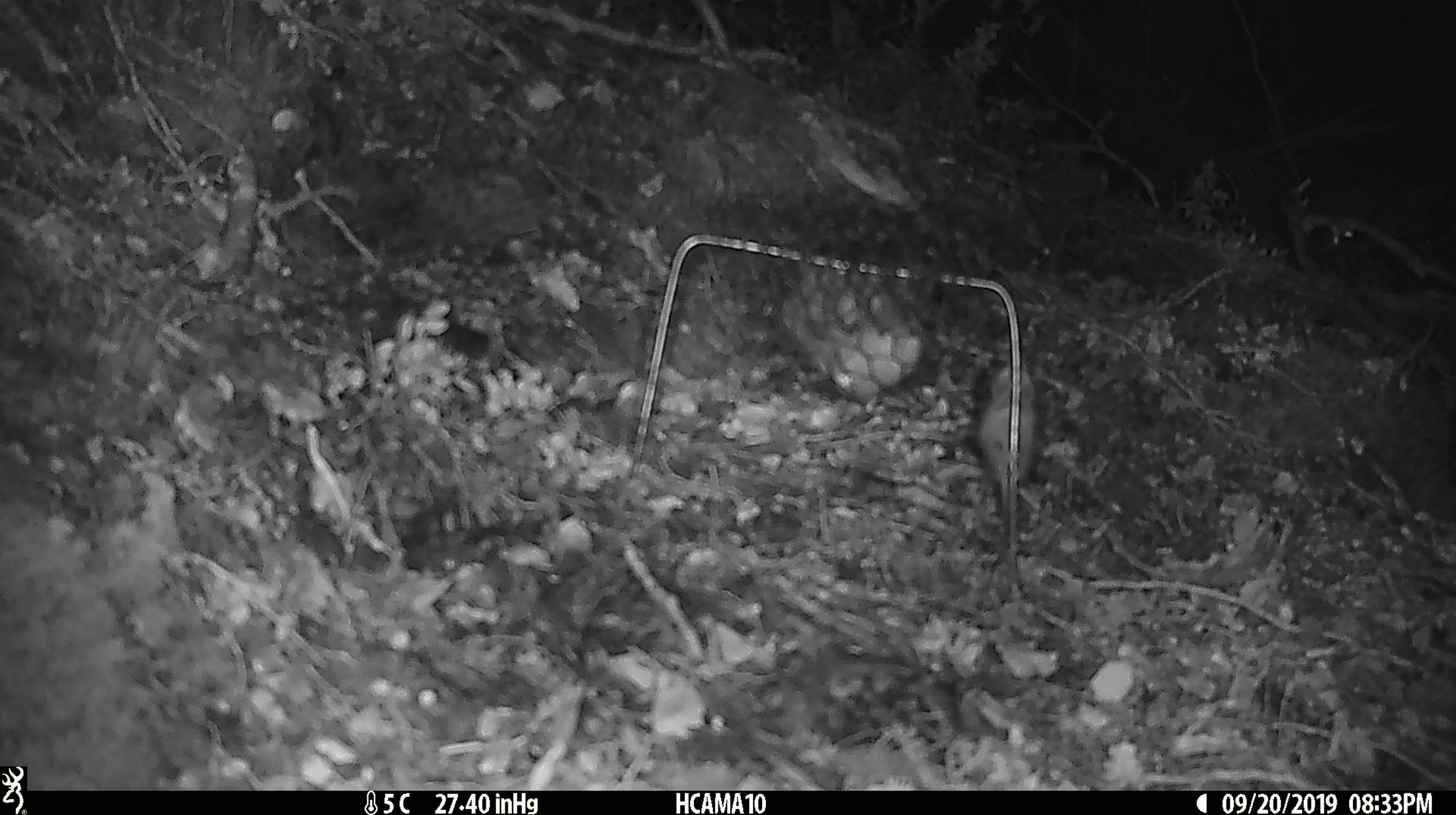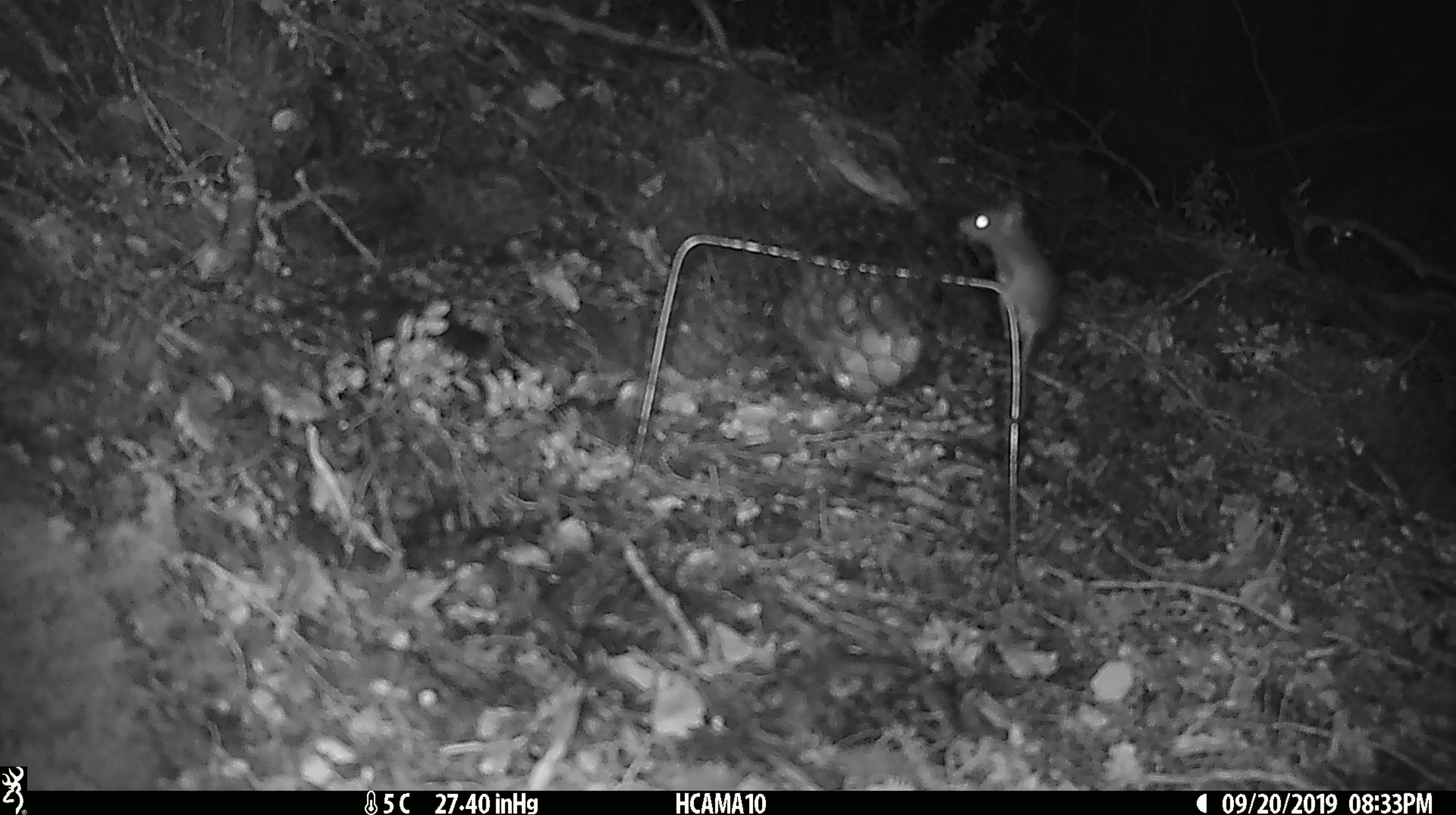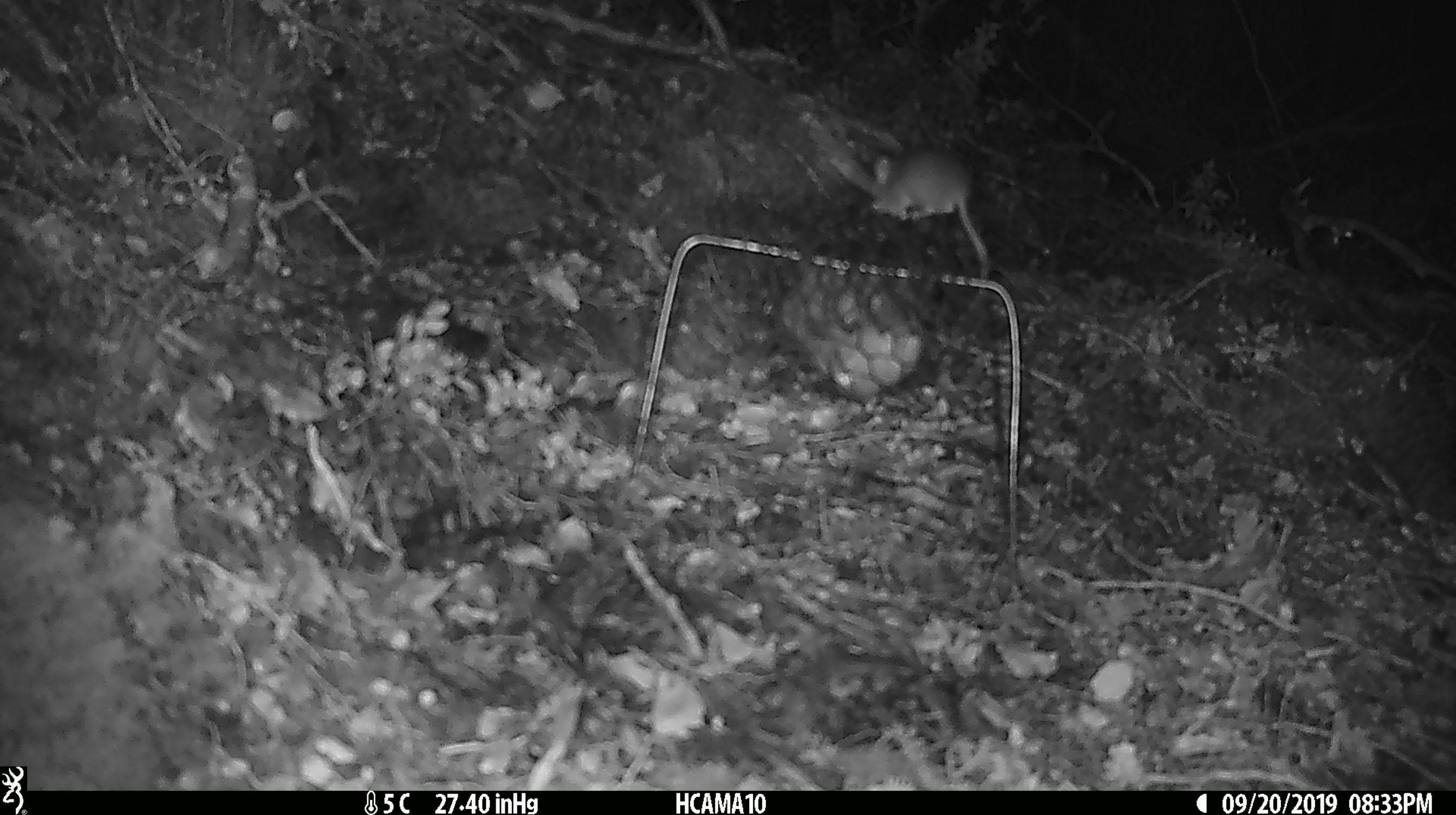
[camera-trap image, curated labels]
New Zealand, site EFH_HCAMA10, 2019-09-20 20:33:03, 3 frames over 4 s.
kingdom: Animalia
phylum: Chordata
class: Mammalia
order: Rodentia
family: Muridae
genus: Mus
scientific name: Mus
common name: mouse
Mouse (Mus).